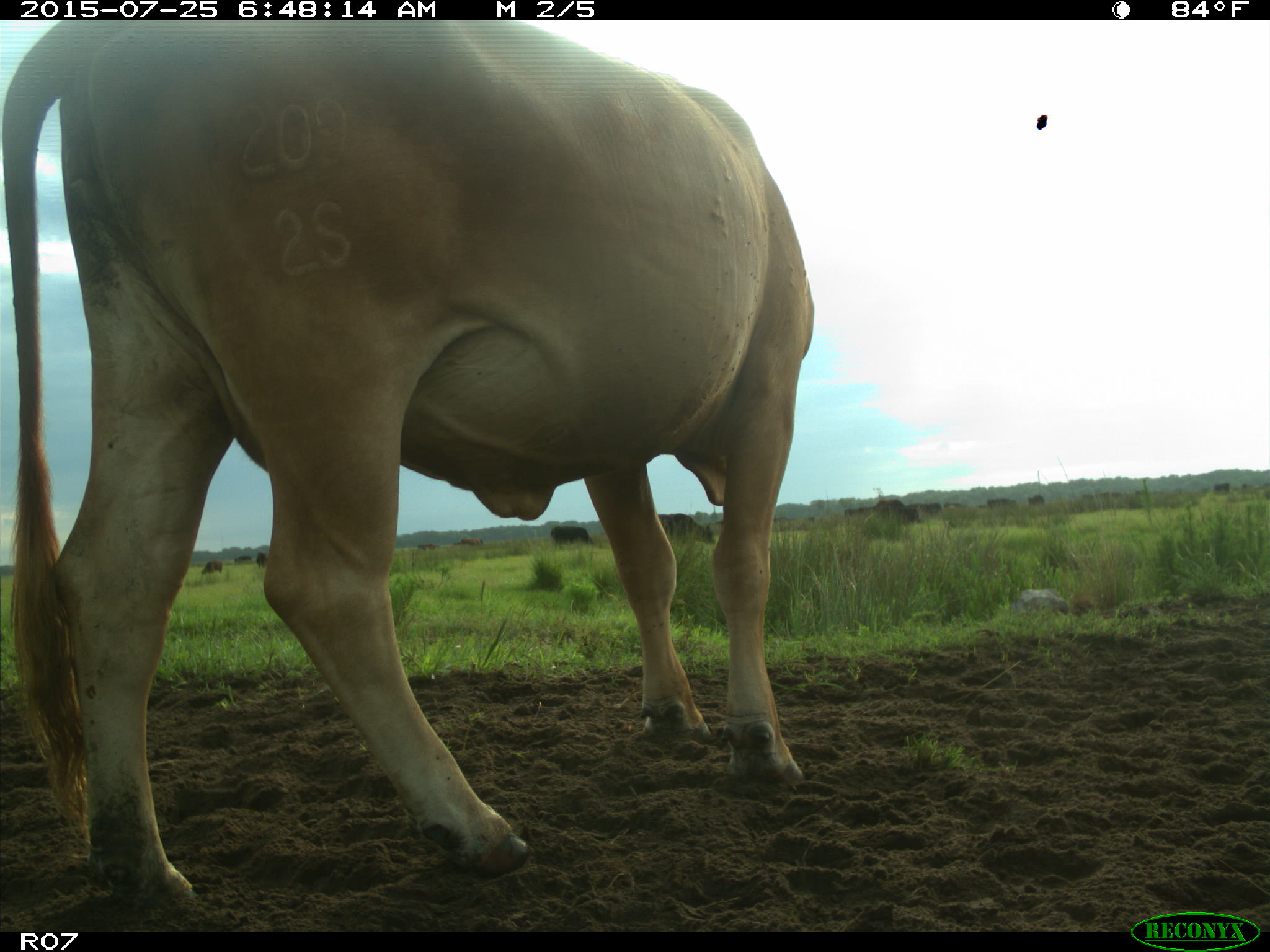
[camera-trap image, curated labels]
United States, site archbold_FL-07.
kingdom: Animalia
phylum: Chordata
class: Mammalia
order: Artiodactyla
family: Bovidae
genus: Bos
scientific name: Bos taurus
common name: domestic cow